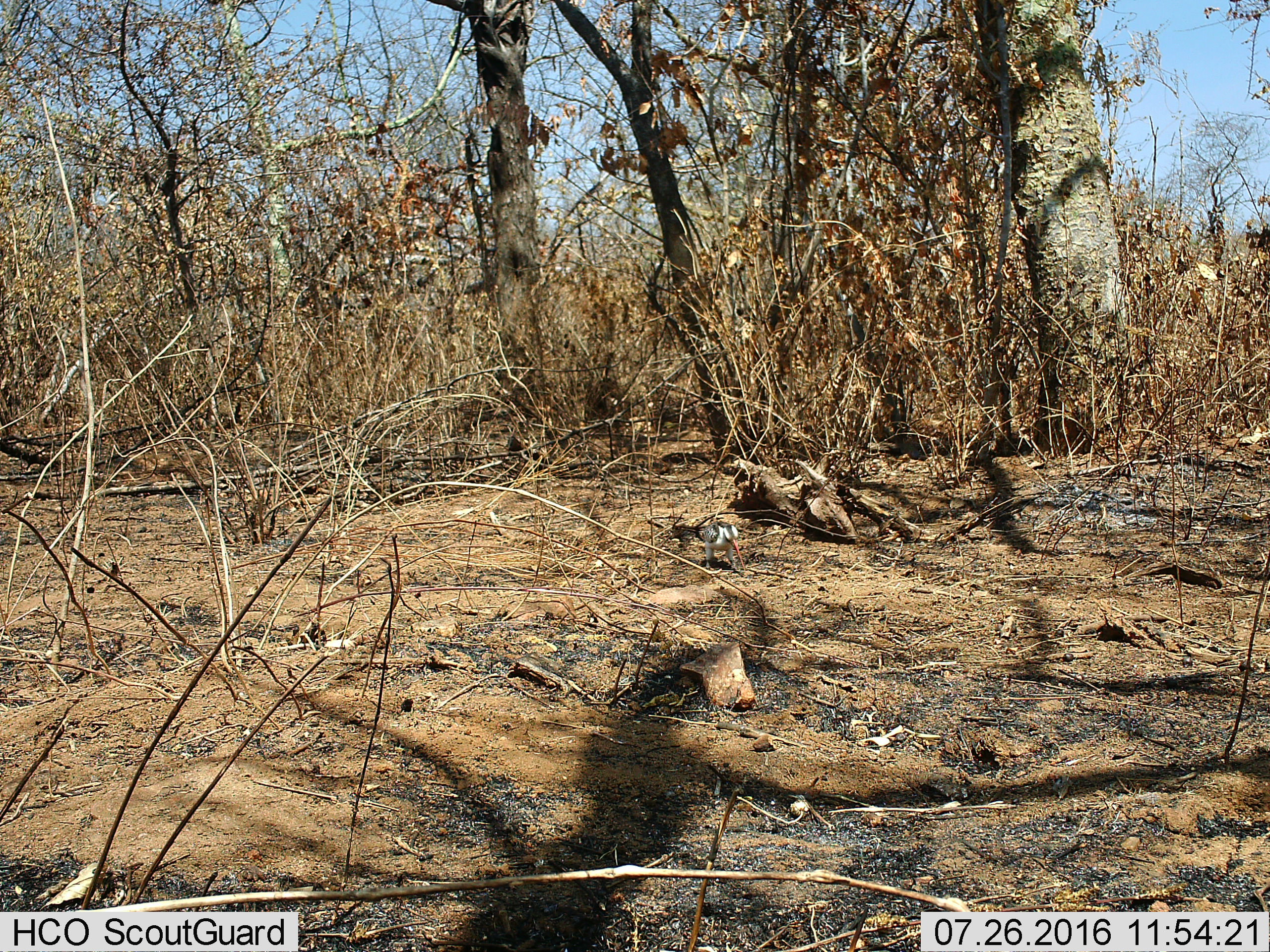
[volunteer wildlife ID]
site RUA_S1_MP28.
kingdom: Animalia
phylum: Chordata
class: Aves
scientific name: Aves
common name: bird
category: birdother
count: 1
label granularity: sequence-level